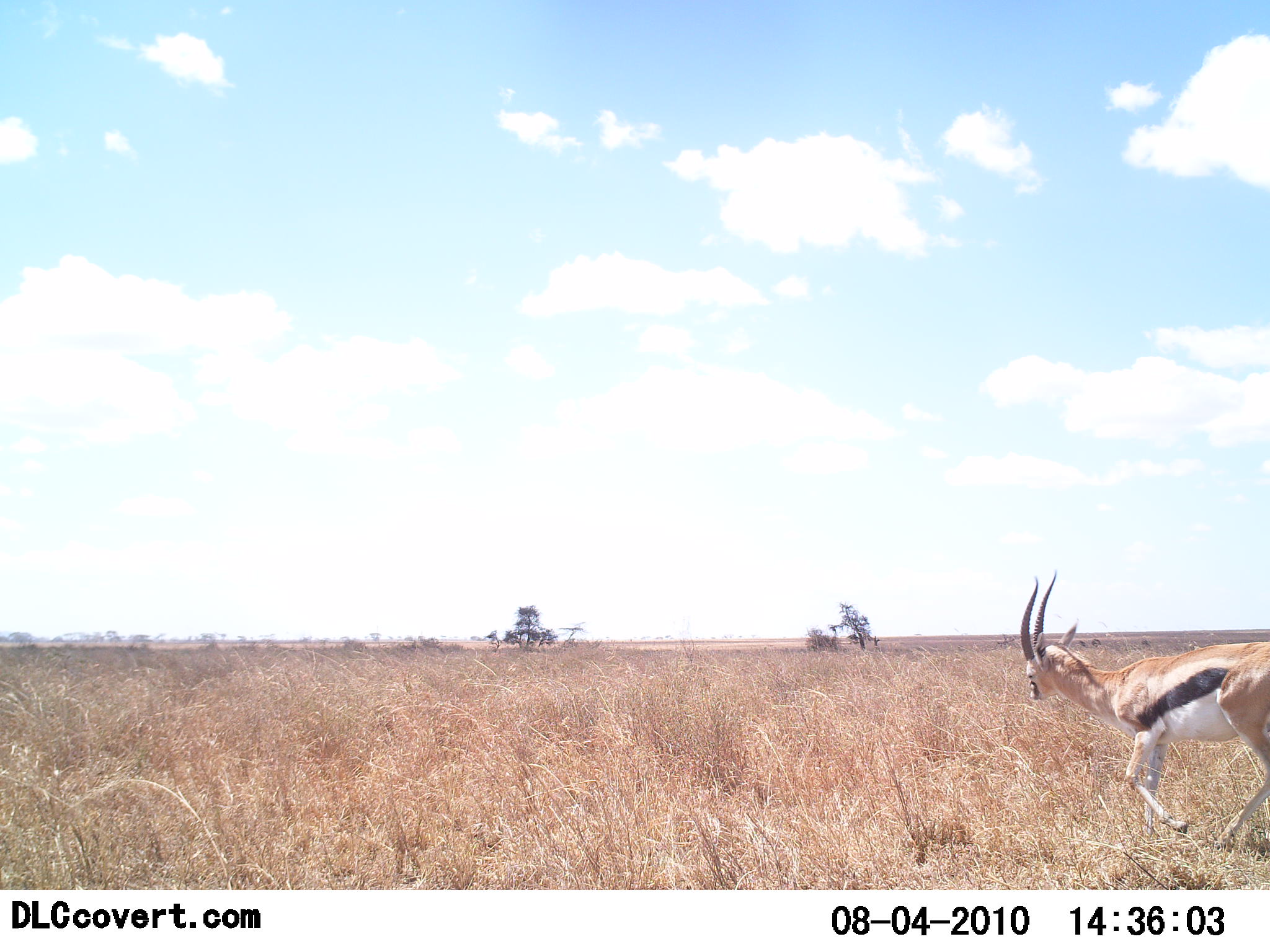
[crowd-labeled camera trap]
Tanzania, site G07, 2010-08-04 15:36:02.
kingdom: Animalia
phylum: Chordata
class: Mammalia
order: Artiodactyla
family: Bovidae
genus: Eudorcas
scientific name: Eudorcas thomsonii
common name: thomson's gazelle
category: gazellethomsons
Gazellethomsons (thomson's gazelle) (Eudorcas thomsonii), count 1. Behavior (volunteer vote fractions): standing 6%, resting 0%, moving 94%, interacting 0%. Young present (vote fraction): 0%. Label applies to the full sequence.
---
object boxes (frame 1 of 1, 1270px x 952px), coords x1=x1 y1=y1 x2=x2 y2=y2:
animal: x1=1018 y1=568 x2=1270 y2=859